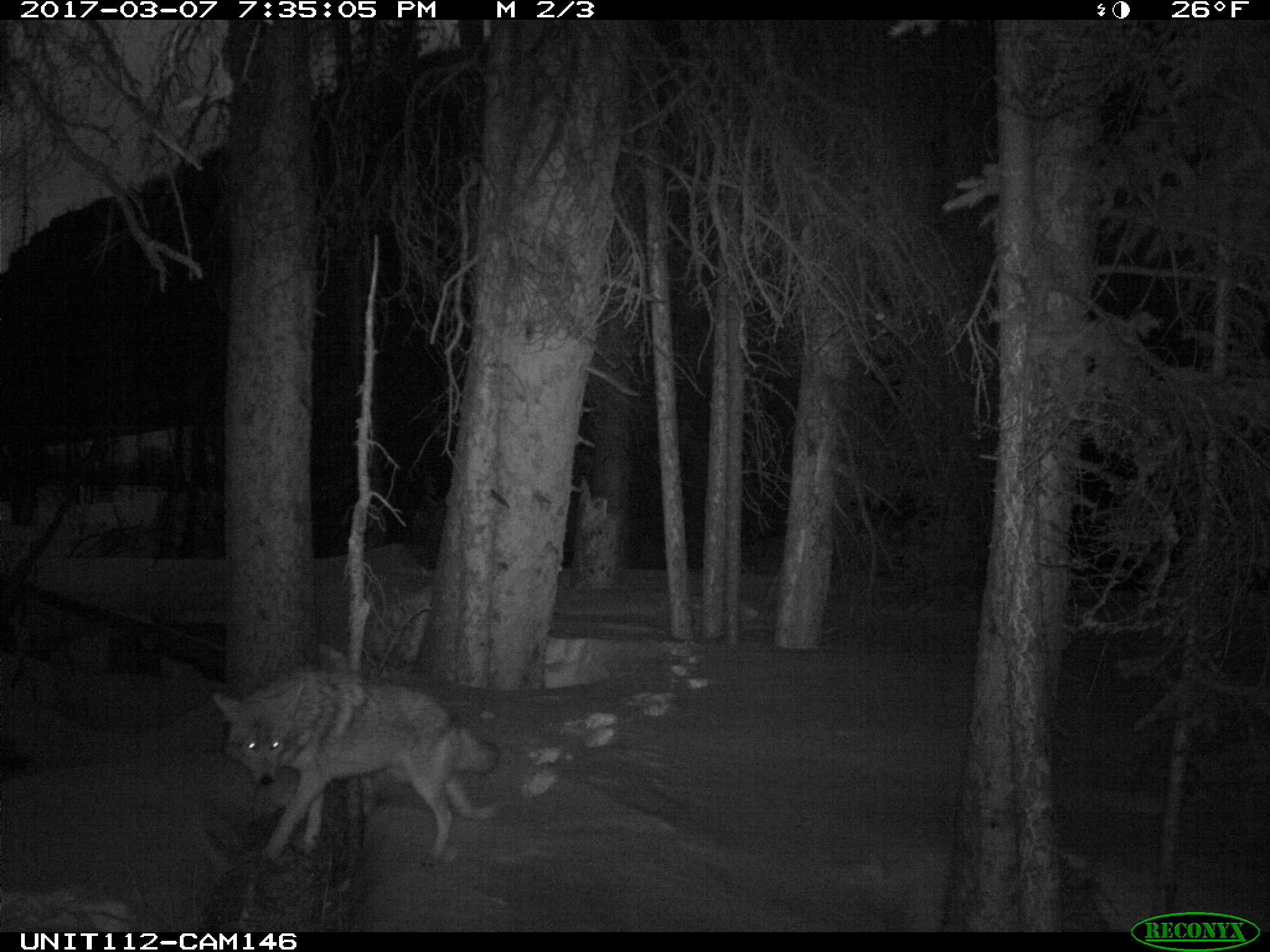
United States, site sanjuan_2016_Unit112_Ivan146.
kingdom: Animalia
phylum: Chordata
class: Mammalia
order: Carnivora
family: Canidae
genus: Canis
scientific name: Canis latrans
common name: coyote